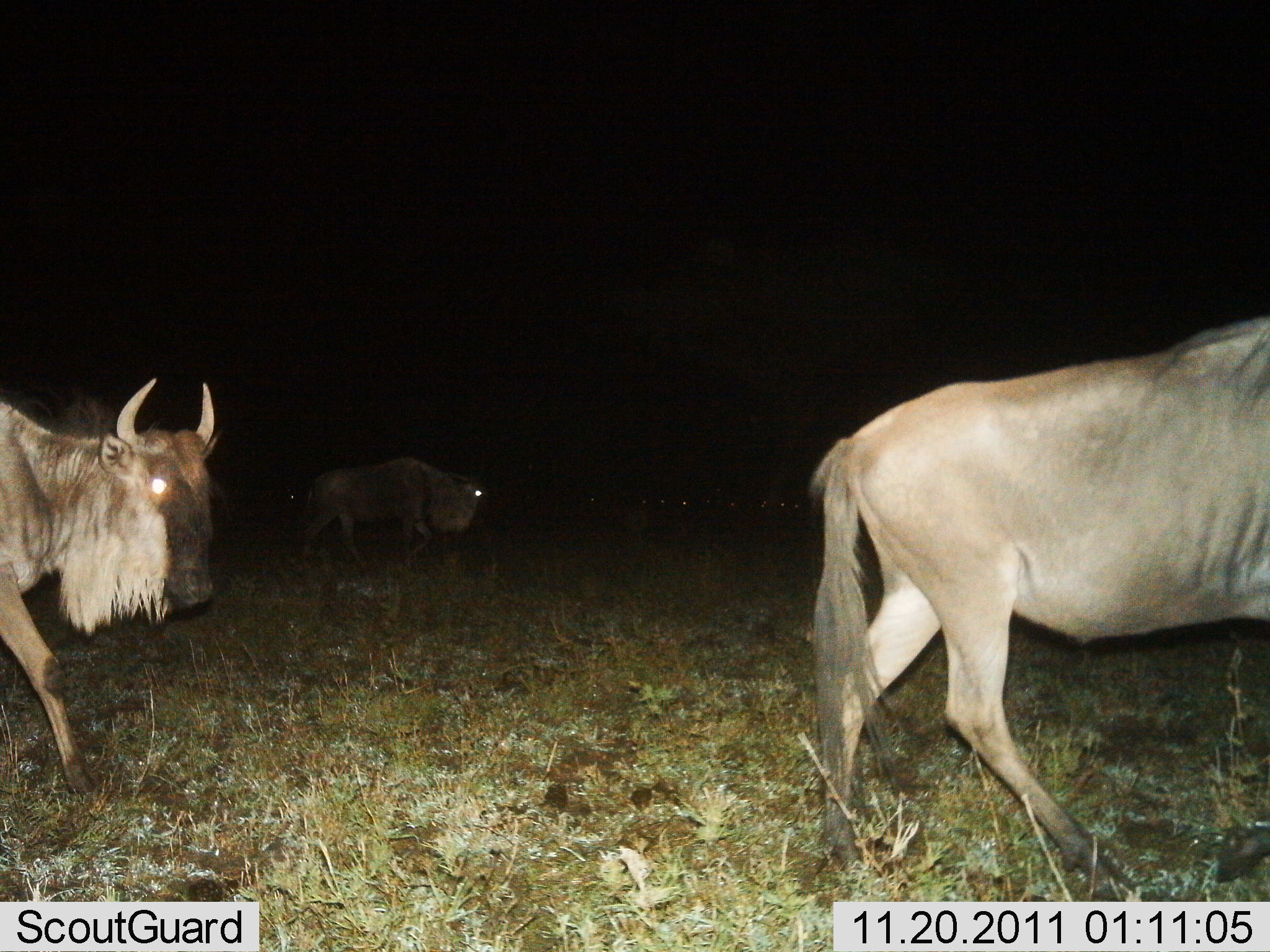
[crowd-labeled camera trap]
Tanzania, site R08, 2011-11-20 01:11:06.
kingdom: Animalia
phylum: Chordata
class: Mammalia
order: Artiodactyla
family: Bovidae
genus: Connochaetes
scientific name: Connochaetes taurinus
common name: blue wildebeest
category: wildebeest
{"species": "wildebeest (blue wildebeest) (Connochaetes taurinus)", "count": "3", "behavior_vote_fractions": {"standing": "8%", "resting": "0%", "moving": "100%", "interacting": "0%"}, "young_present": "0%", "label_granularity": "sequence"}